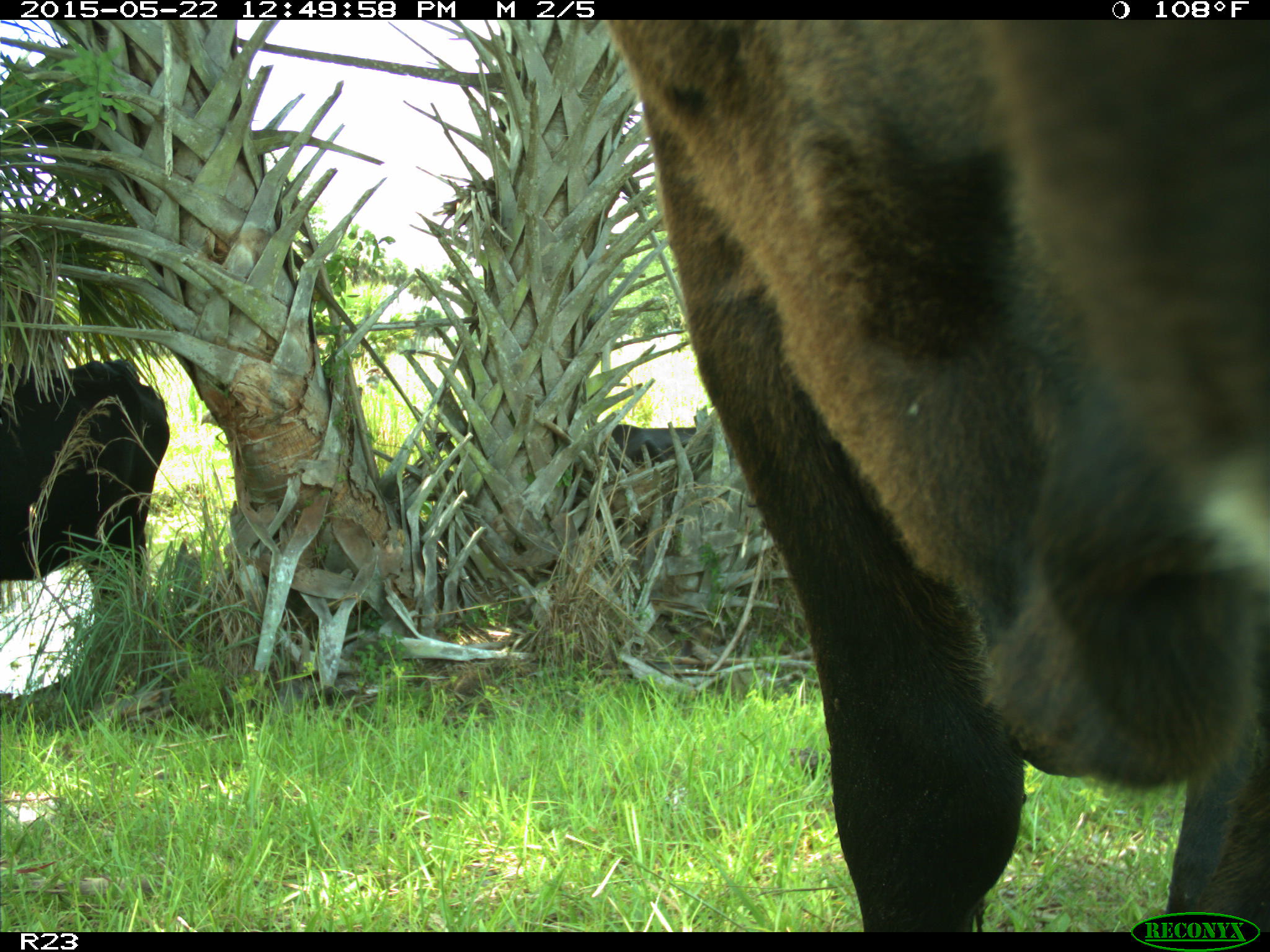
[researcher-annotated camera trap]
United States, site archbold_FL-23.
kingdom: Animalia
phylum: Chordata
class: Mammalia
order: Artiodactyla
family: Bovidae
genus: Bos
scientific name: Bos taurus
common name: domestic cow